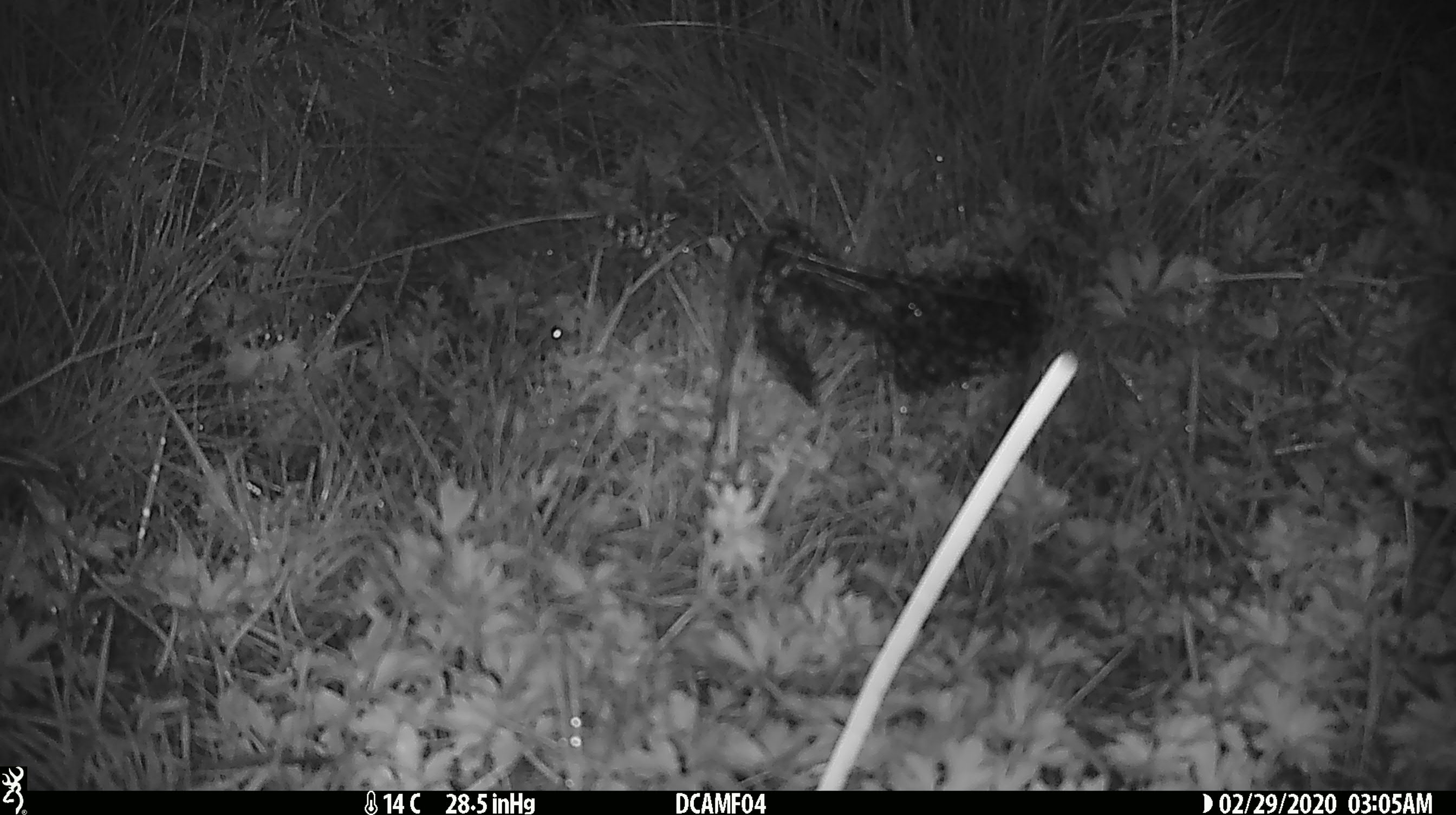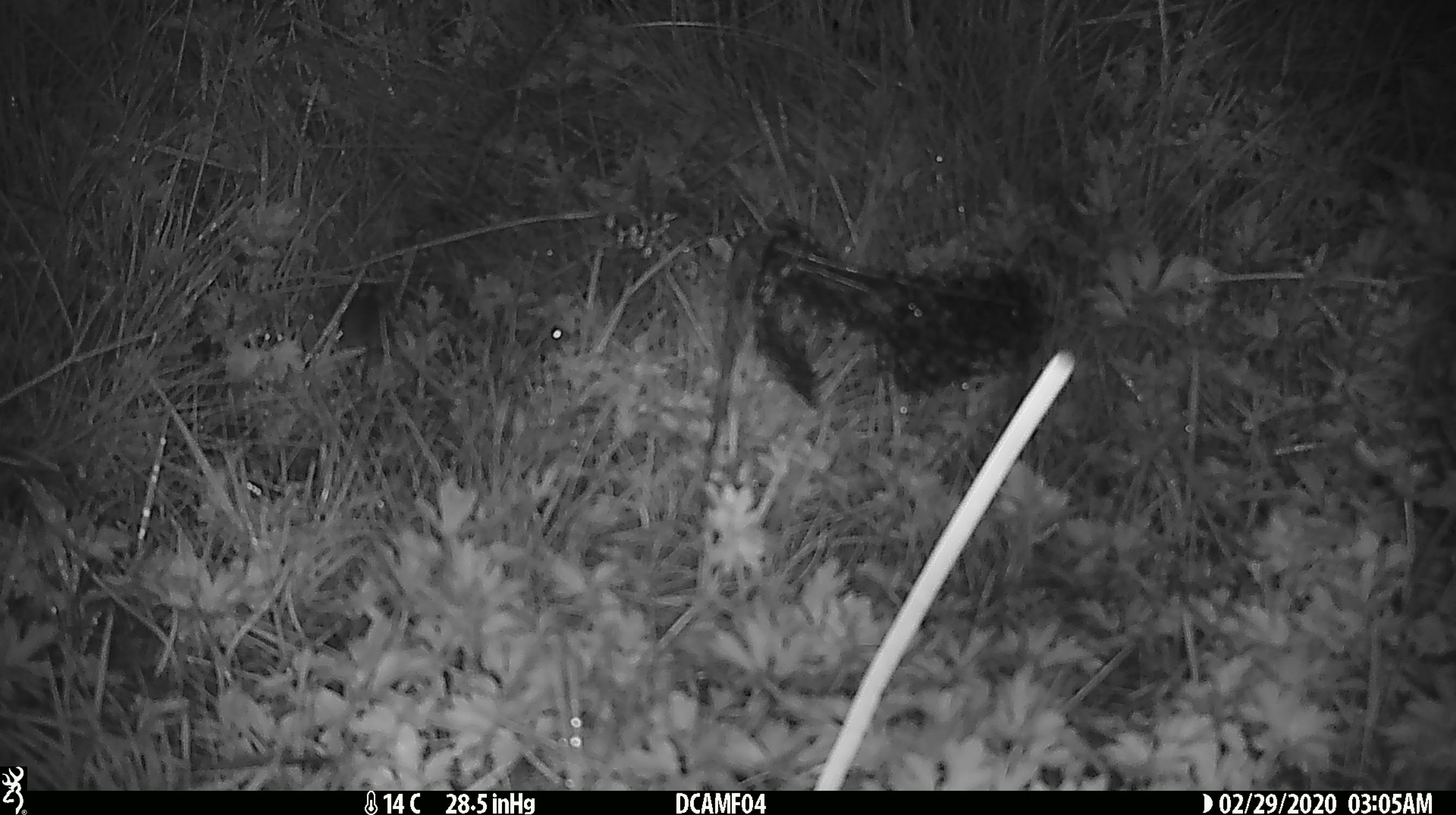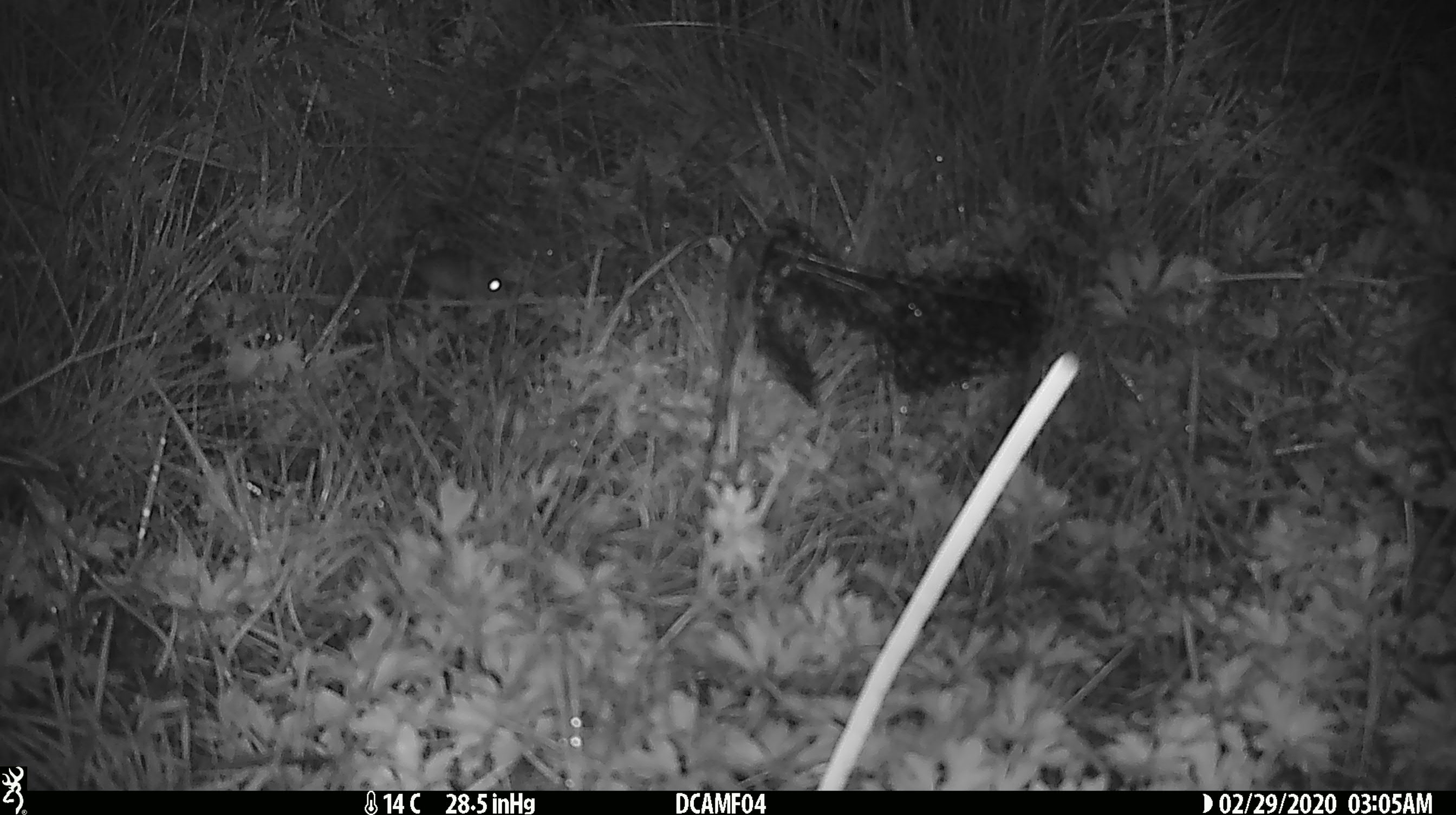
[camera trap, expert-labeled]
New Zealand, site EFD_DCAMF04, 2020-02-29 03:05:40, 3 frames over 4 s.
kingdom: Animalia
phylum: Chordata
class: Mammalia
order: Rodentia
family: Muridae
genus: Mus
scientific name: Mus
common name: mouse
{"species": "mouse (Mus)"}